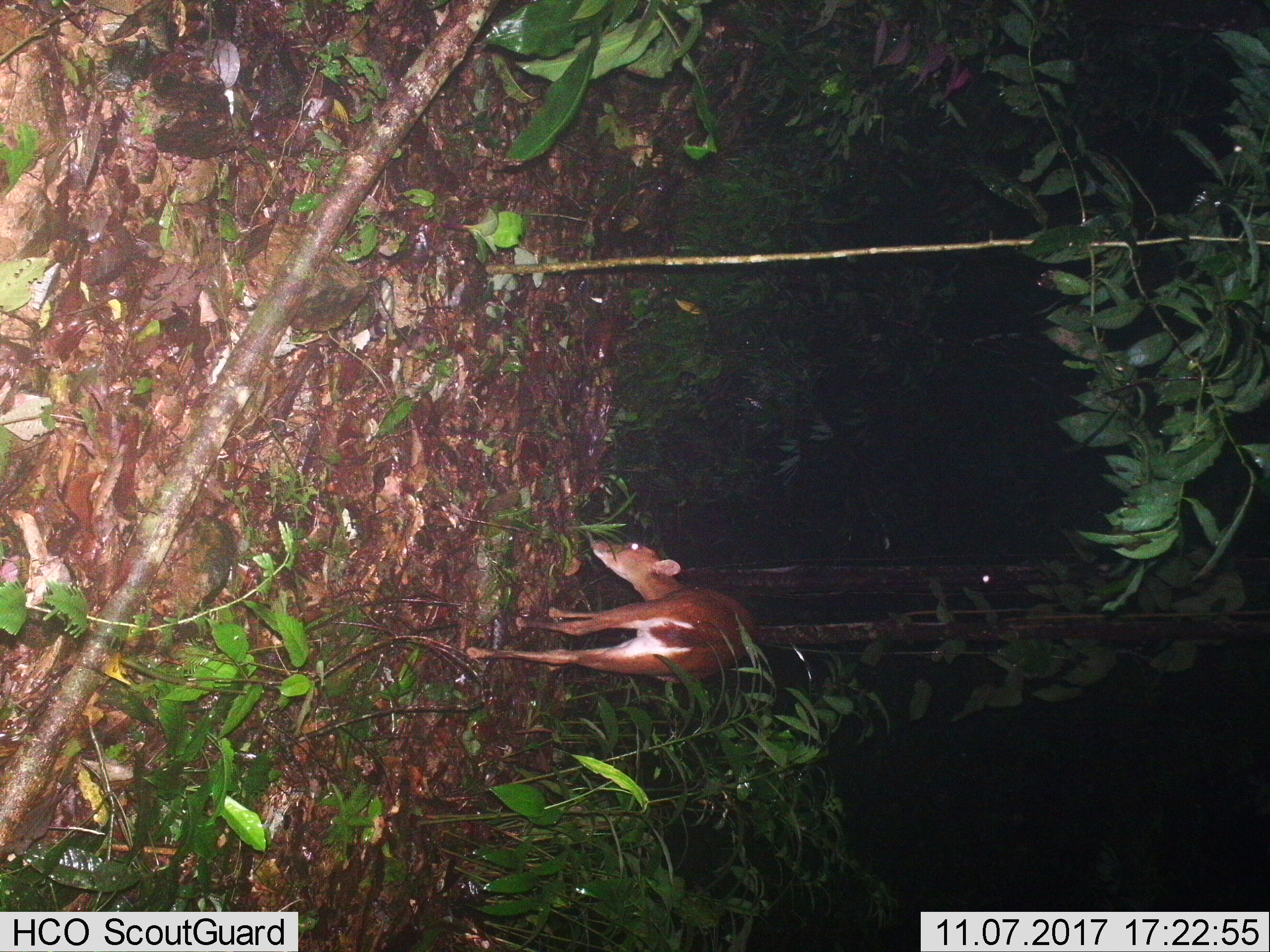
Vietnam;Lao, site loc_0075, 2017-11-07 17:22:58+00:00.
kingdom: Animalia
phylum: Chordata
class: Mammalia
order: Artiodactyla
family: Cervidae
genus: Muntiacus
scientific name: Muntiacus vuquangensis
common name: large-antlered muntjac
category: large antlered muntjac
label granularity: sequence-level